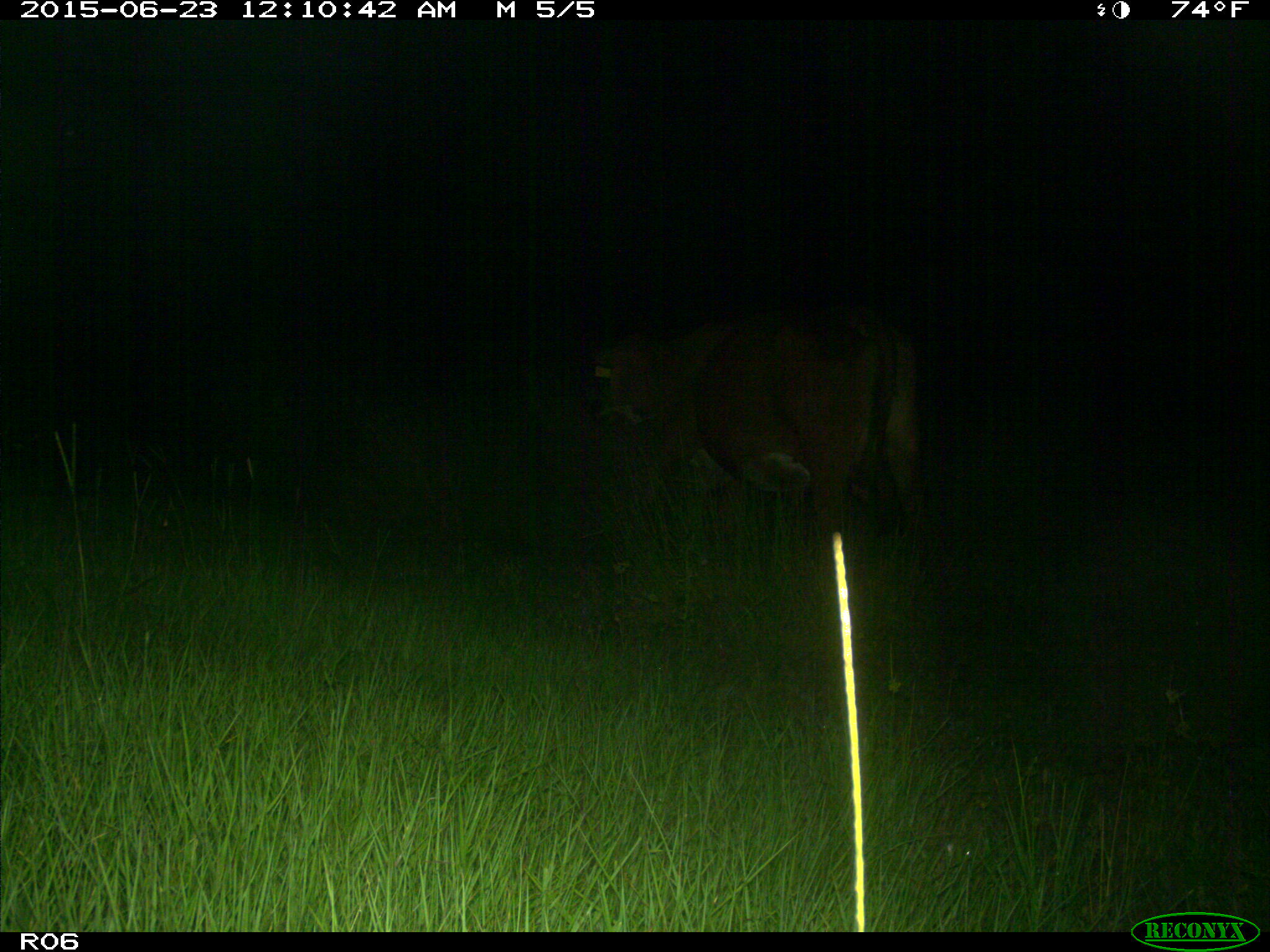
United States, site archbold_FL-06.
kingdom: Animalia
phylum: Chordata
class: Mammalia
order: Artiodactyla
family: Bovidae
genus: Bos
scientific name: Bos taurus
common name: domestic cow